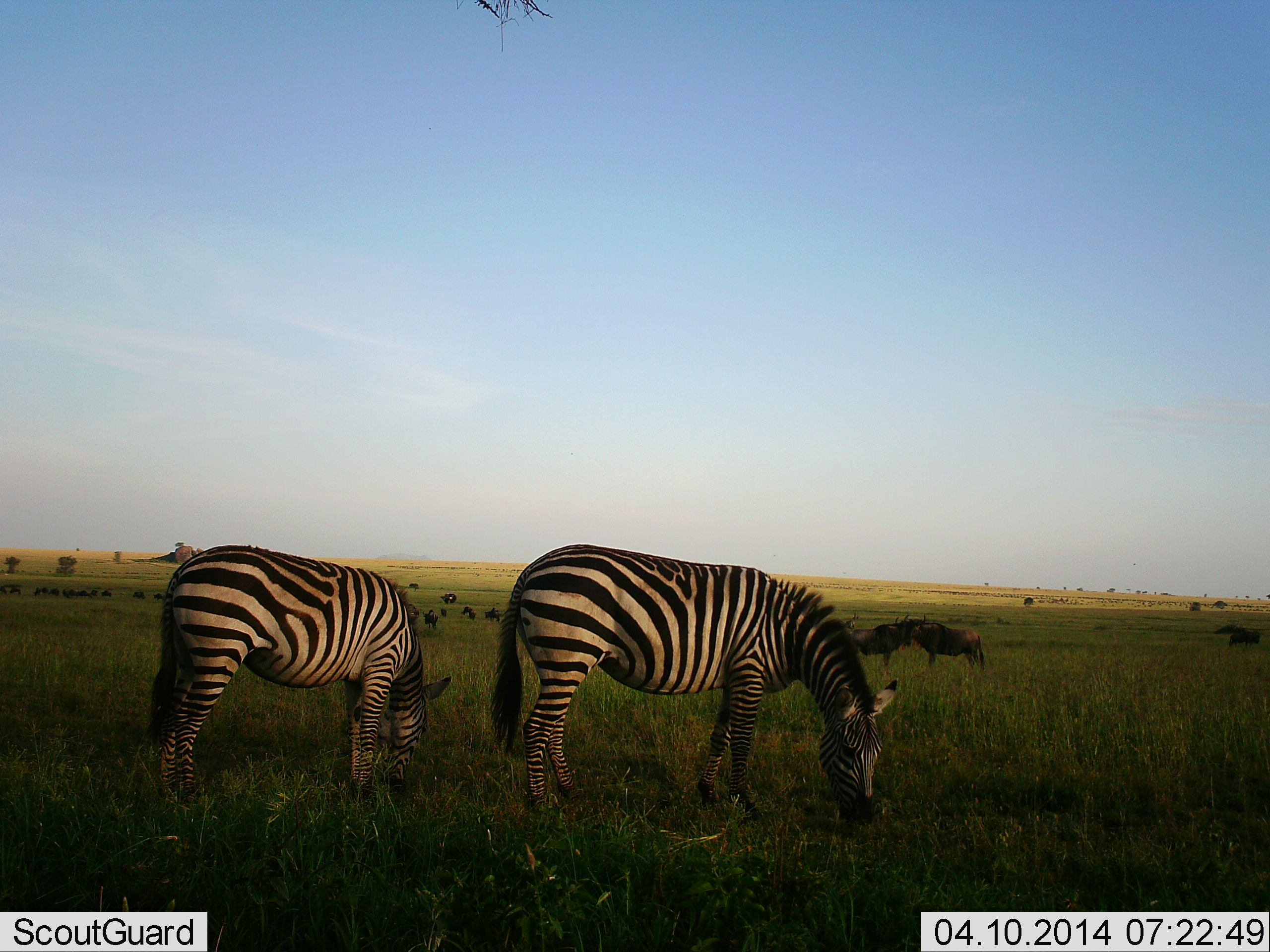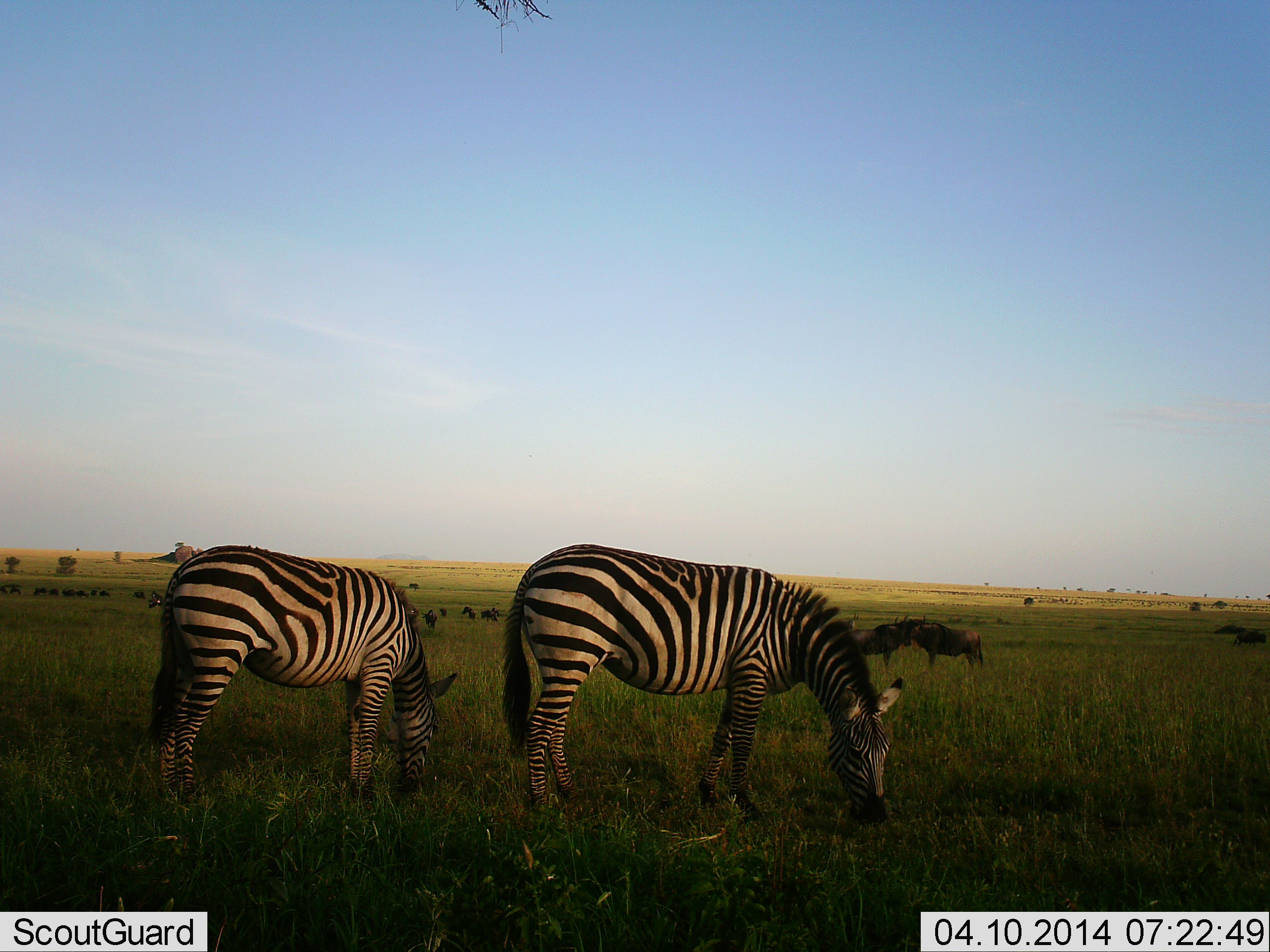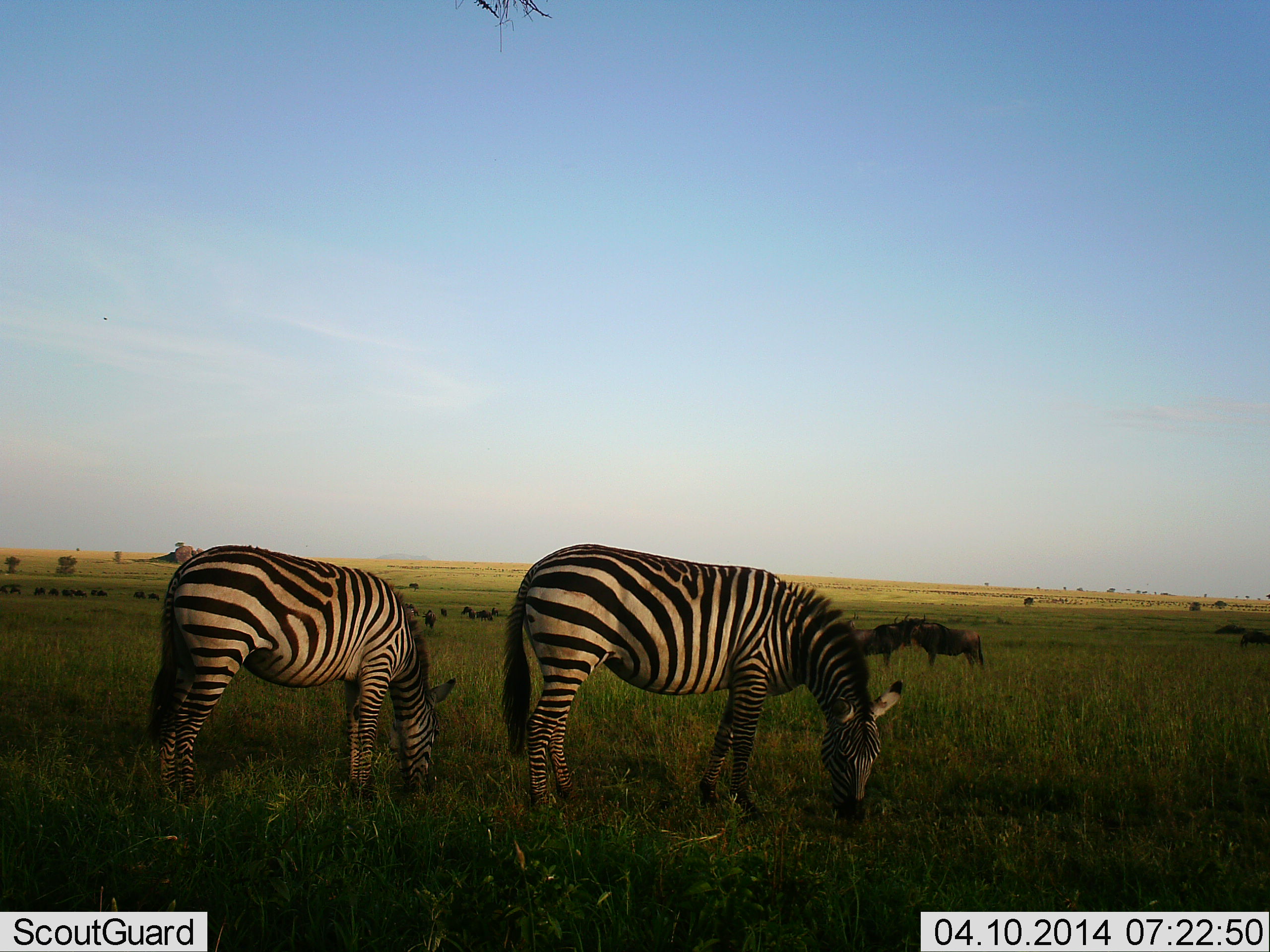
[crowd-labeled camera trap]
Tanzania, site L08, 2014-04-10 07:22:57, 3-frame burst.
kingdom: Animalia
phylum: Chordata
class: Mammalia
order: Artiodactyla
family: Bovidae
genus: Connochaetes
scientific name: Connochaetes taurinus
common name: blue wildebeest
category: wildebeest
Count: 11-50.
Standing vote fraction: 70%.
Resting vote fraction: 0%.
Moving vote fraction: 20%.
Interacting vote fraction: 0%.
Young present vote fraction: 0%.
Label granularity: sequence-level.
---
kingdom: Animalia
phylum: Chordata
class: Mammalia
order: Perissodactyla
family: Equidae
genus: Equus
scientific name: Equus quagga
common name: plains zebra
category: zebra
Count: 2.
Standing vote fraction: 18%.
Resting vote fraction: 0%.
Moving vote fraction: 0%.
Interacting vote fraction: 0%.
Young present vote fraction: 0%.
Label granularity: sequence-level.